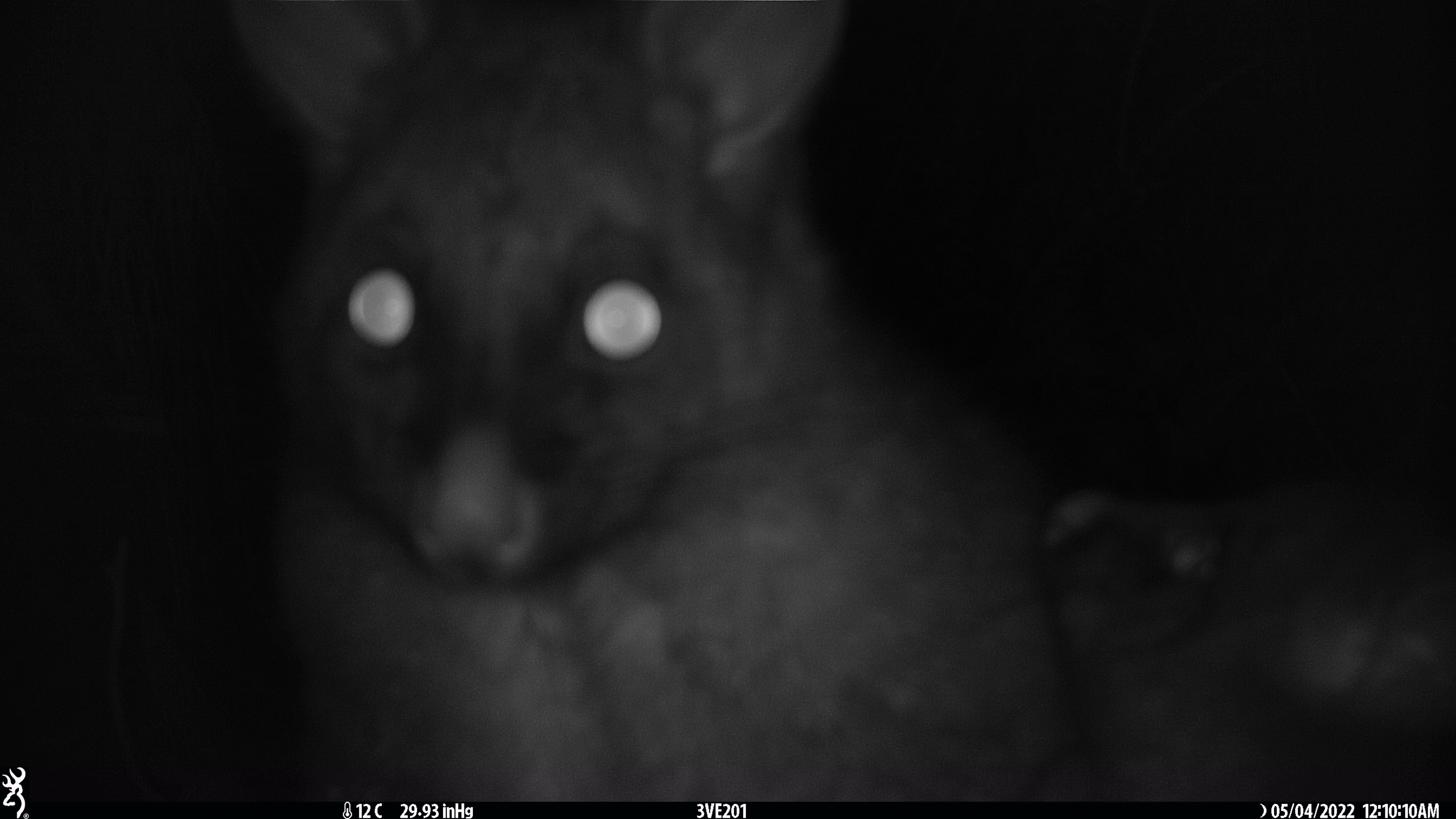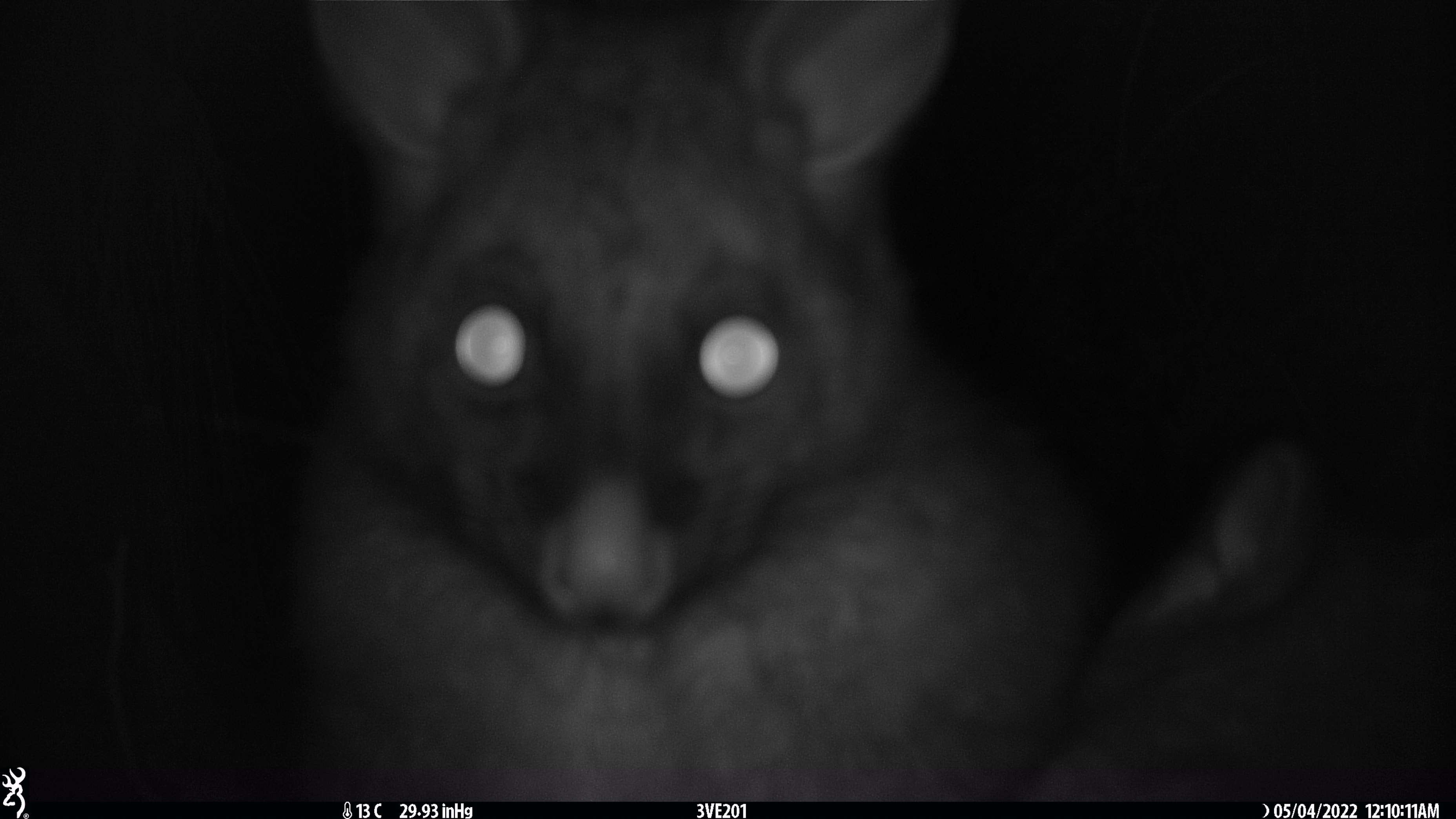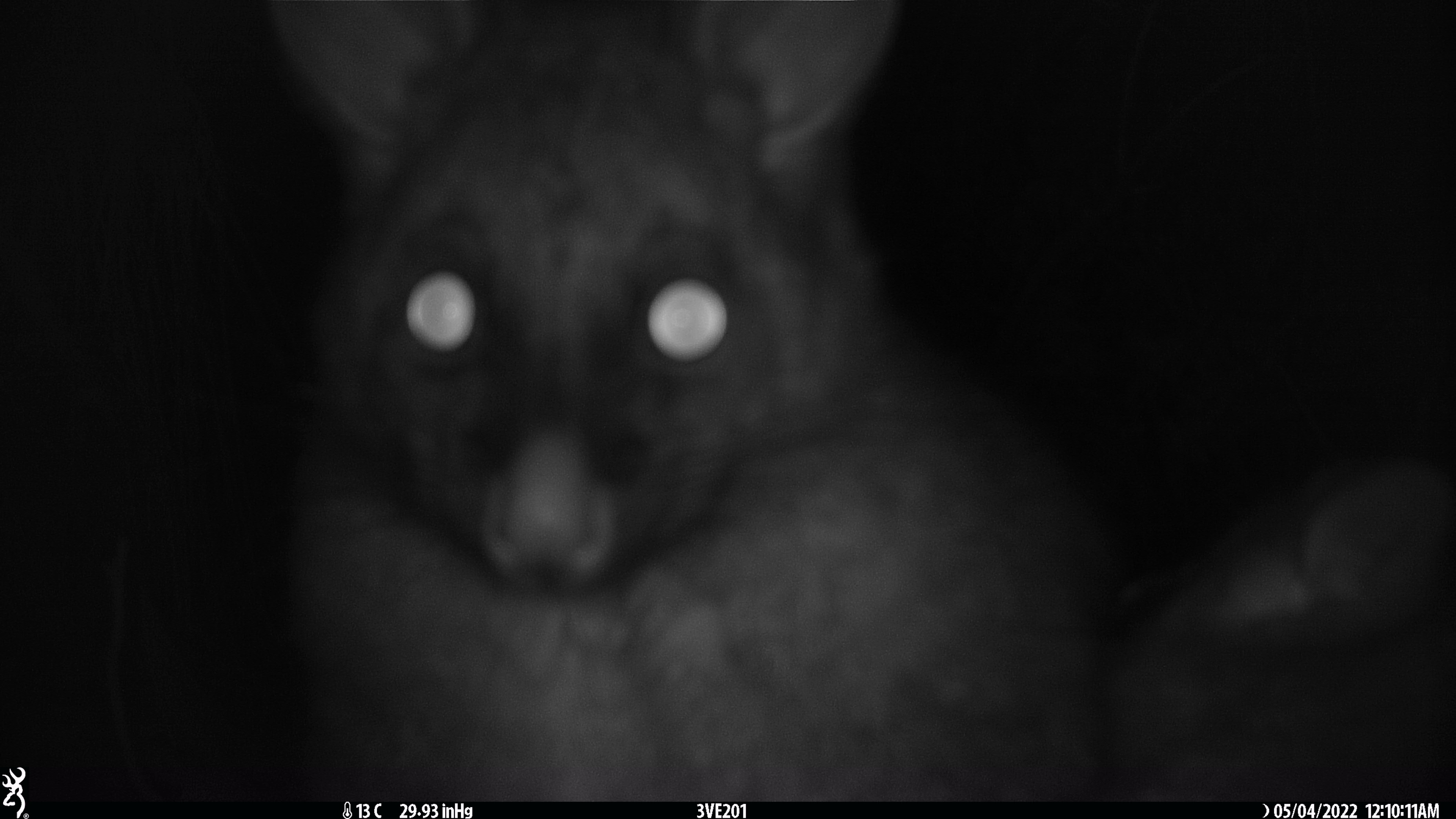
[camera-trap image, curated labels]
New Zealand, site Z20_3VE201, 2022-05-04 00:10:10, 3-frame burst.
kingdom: Animalia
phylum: Chordata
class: Mammalia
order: Diprotodontia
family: Phalangeridae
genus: Trichosurus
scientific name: Trichosurus vulpecula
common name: common brushtail possum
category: possum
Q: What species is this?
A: Possum (common brushtail possum) (Trichosurus vulpecula).